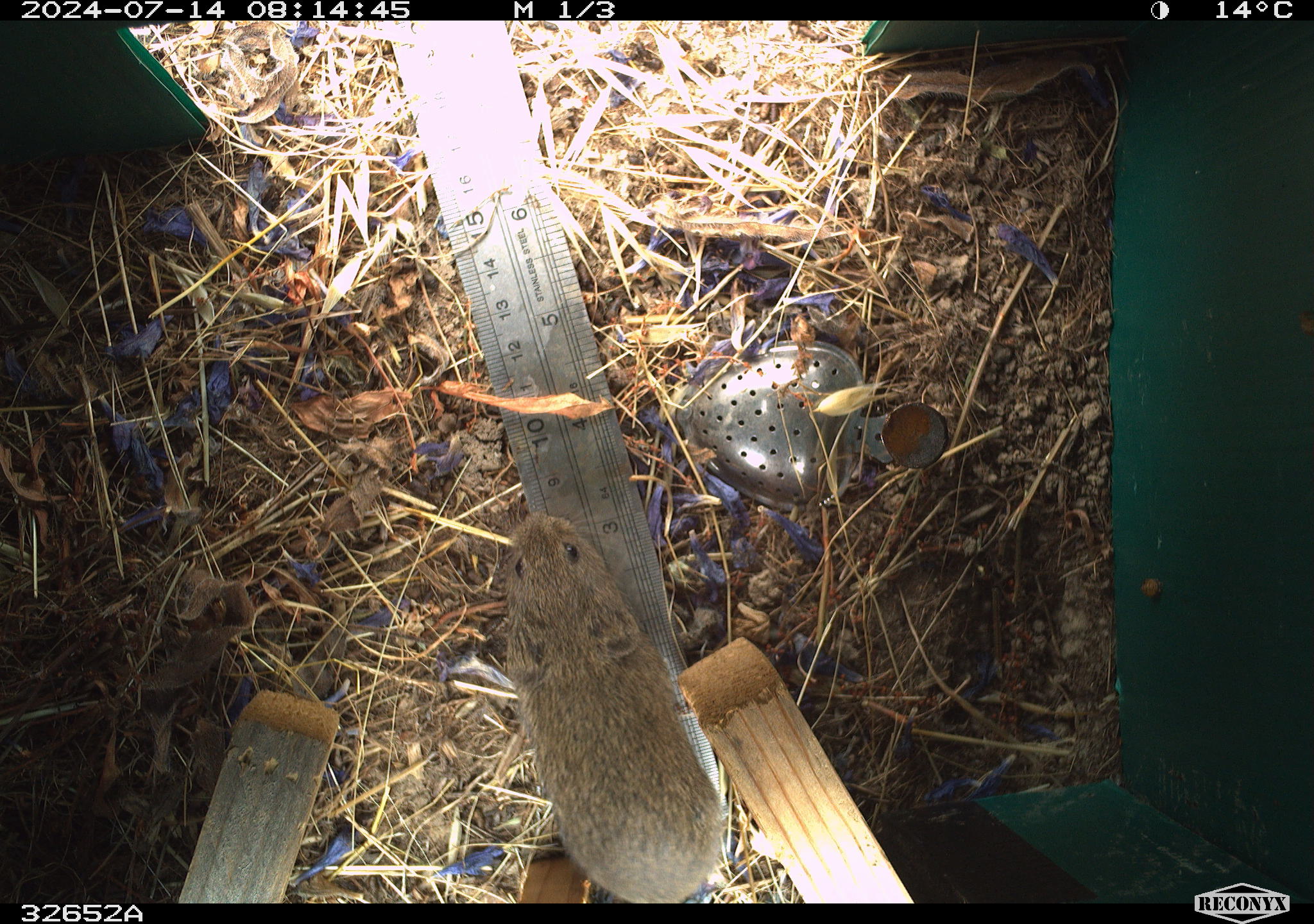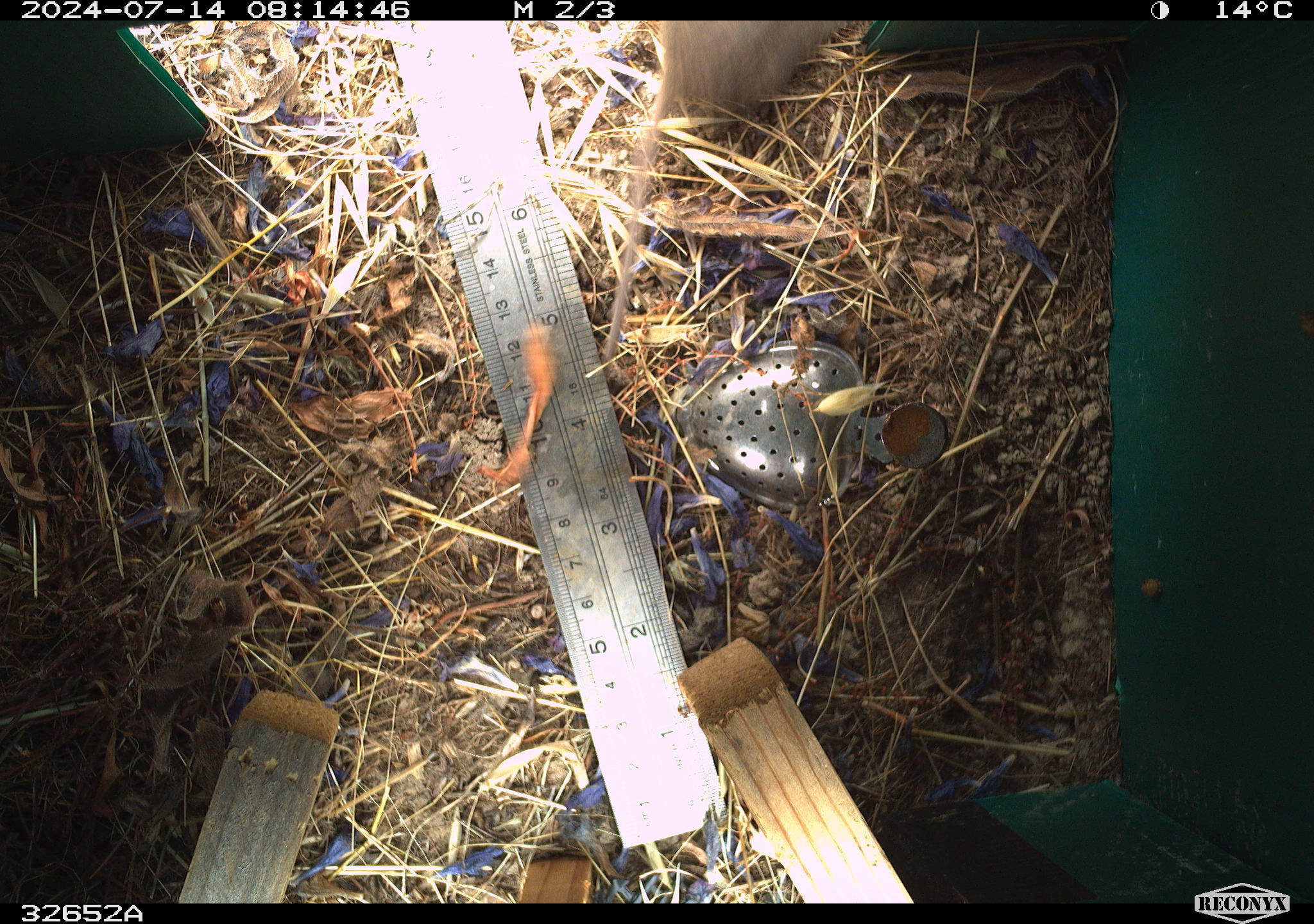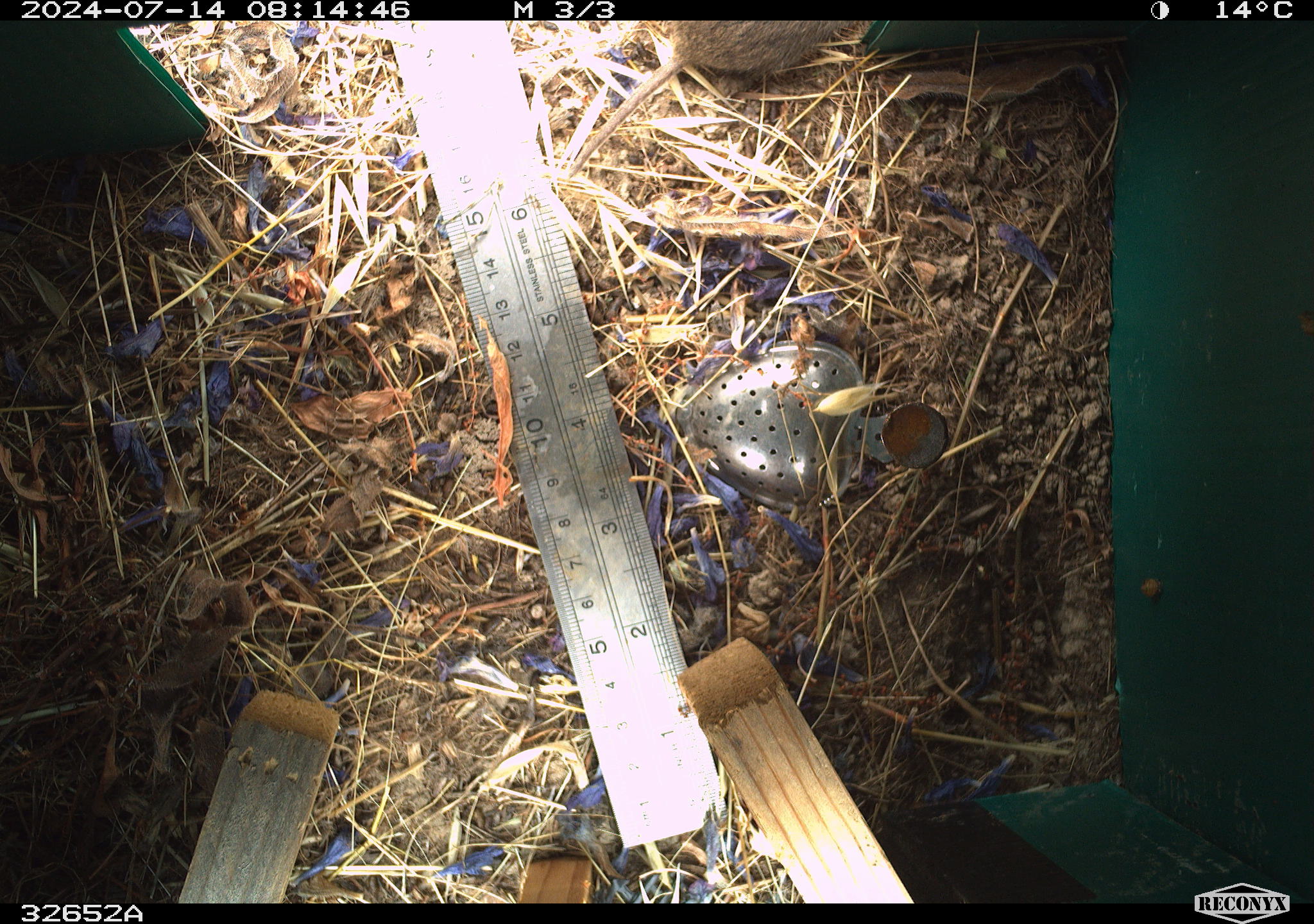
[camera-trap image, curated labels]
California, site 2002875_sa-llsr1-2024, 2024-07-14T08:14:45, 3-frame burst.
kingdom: Animalia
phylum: Chordata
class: Mammalia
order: Rodentia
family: Cricetidae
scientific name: Arvicolinae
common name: voles, lemmings, and muskrats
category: arvicolinae subfamily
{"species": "arvicolinae subfamily (voles, lemmings, and muskrats) (Arvicolinae)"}